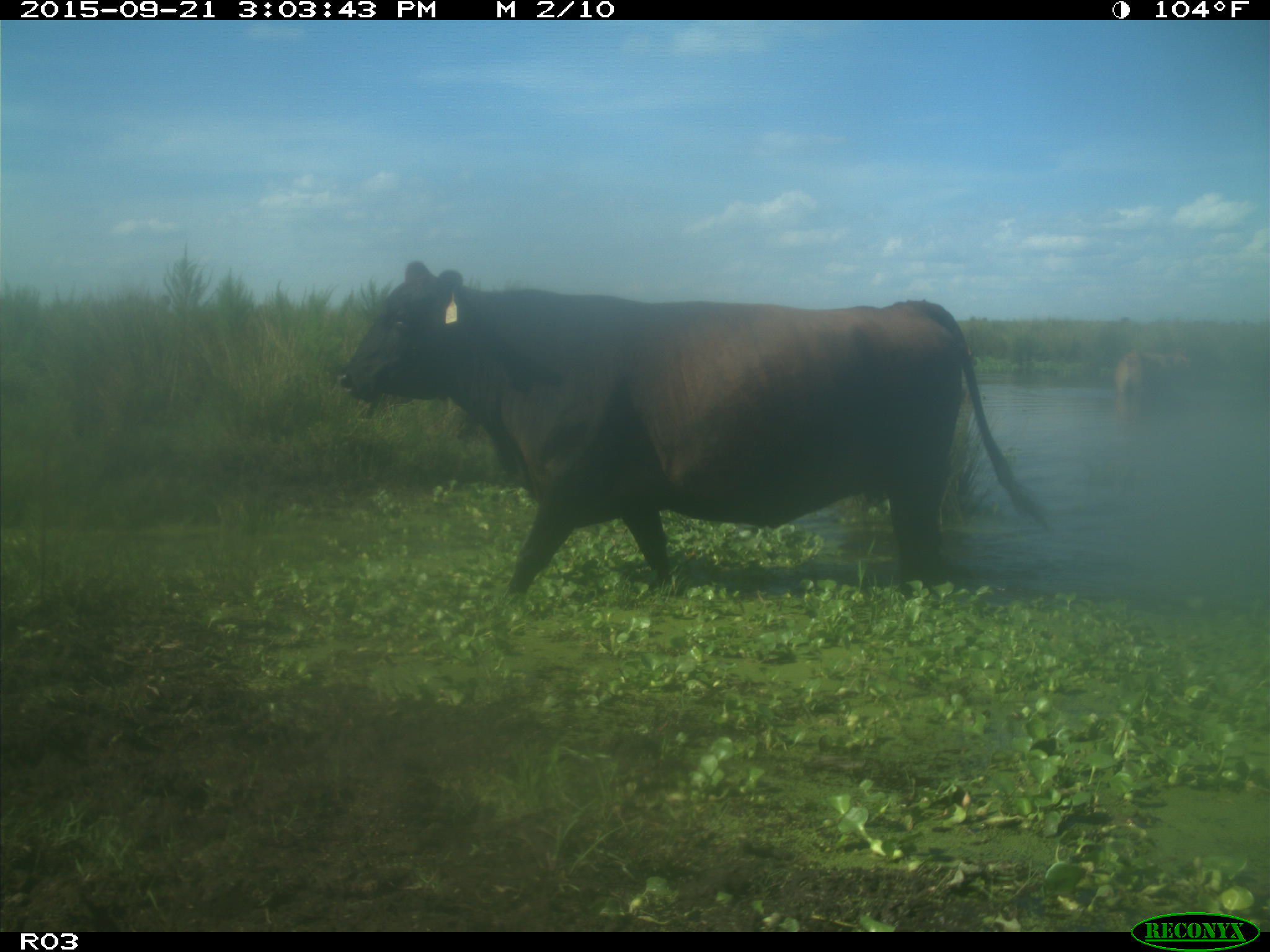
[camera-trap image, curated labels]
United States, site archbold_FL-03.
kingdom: Animalia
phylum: Chordata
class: Mammalia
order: Artiodactyla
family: Bovidae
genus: Bos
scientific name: Bos taurus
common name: domestic cow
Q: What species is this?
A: Bos taurus (domestic cow).